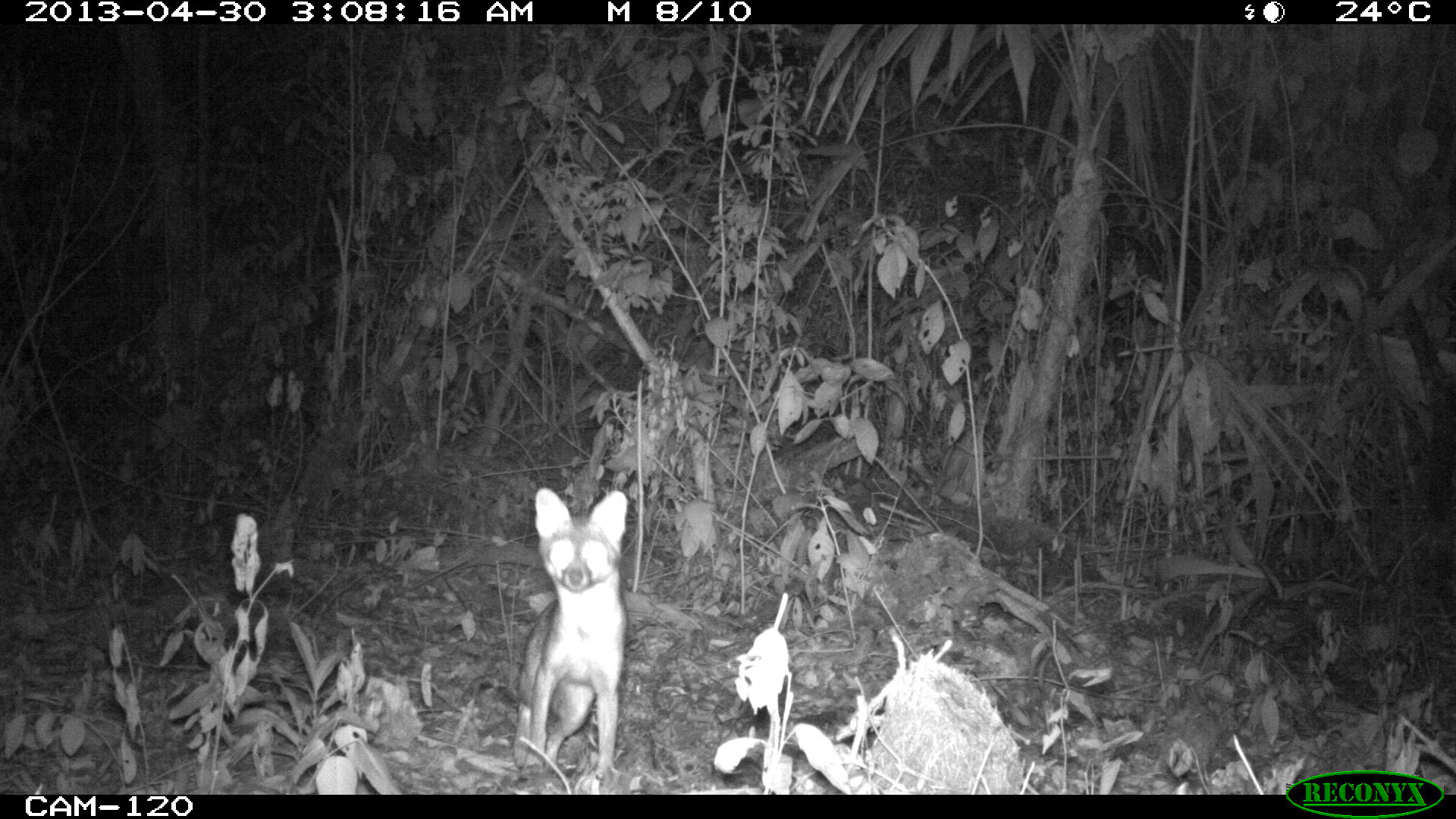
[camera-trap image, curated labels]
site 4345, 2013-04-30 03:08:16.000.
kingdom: Animalia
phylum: Chordata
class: Mammalia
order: Carnivora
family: Canidae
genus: Urocyon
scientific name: Urocyon cinereoargenteus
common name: gray fox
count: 1